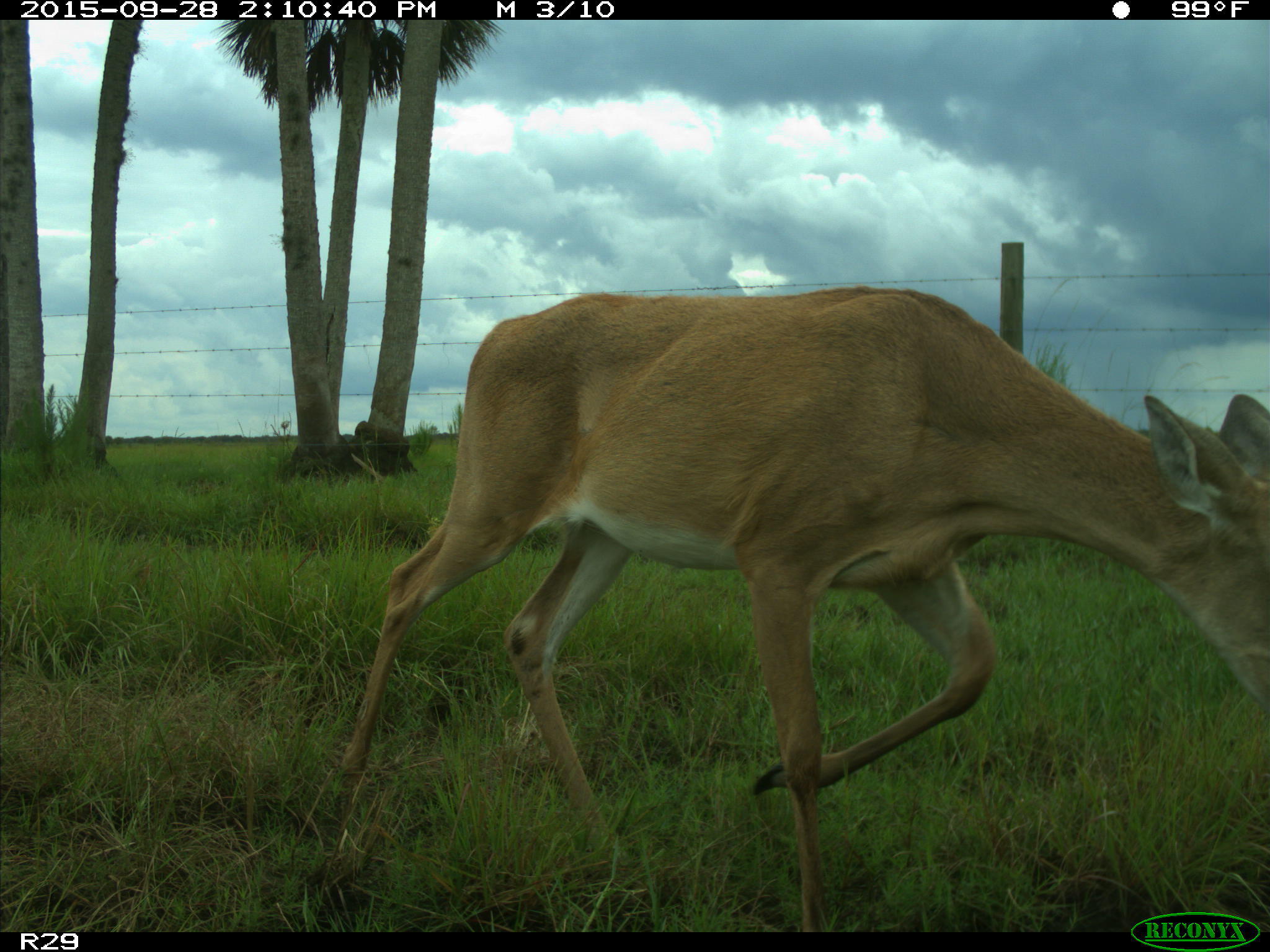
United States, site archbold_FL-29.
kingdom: Animalia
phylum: Chordata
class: Mammalia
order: Artiodactyla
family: Cervidae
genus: Odocoileus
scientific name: Odocoileus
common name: deer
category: unidentified deer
Unidentified deer (deer) (Odocoileus).